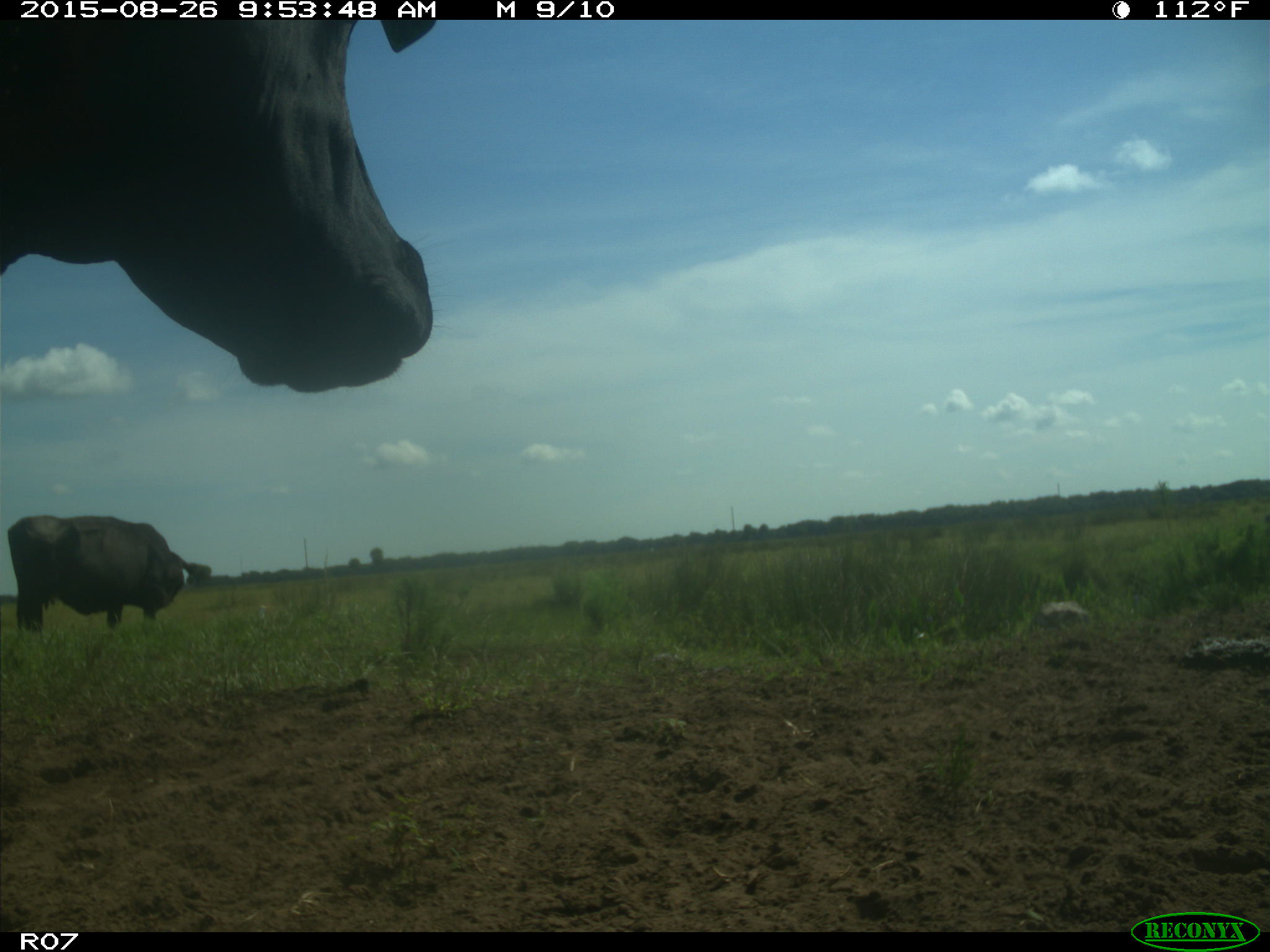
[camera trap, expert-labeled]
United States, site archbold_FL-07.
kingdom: Animalia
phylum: Chordata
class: Mammalia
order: Artiodactyla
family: Bovidae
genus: Bos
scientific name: Bos taurus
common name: domestic cow